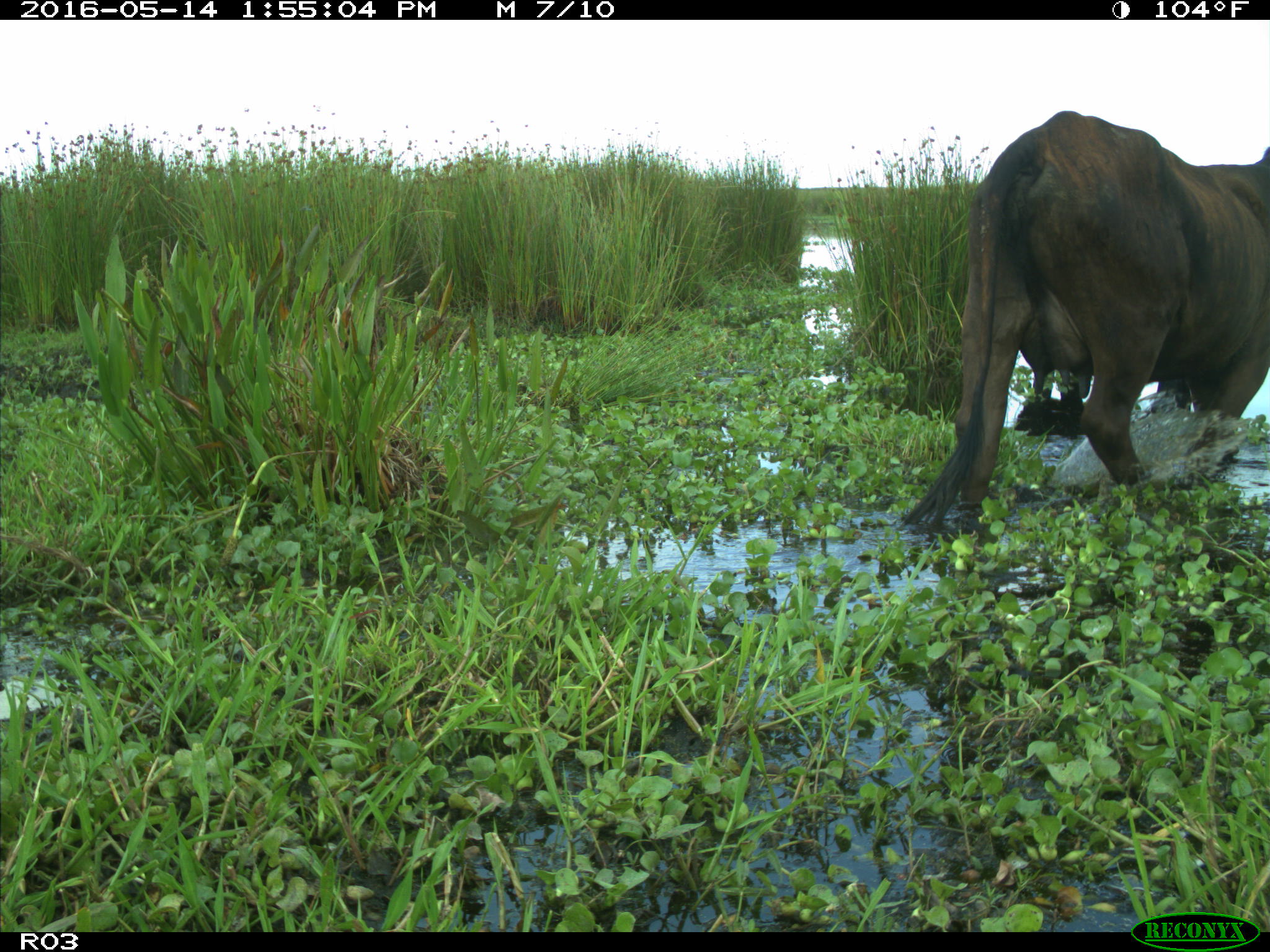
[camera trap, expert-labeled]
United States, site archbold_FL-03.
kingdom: Animalia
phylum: Chordata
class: Mammalia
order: Artiodactyla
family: Bovidae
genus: Bos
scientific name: Bos taurus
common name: domestic cow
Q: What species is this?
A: Bos taurus (domestic cow).